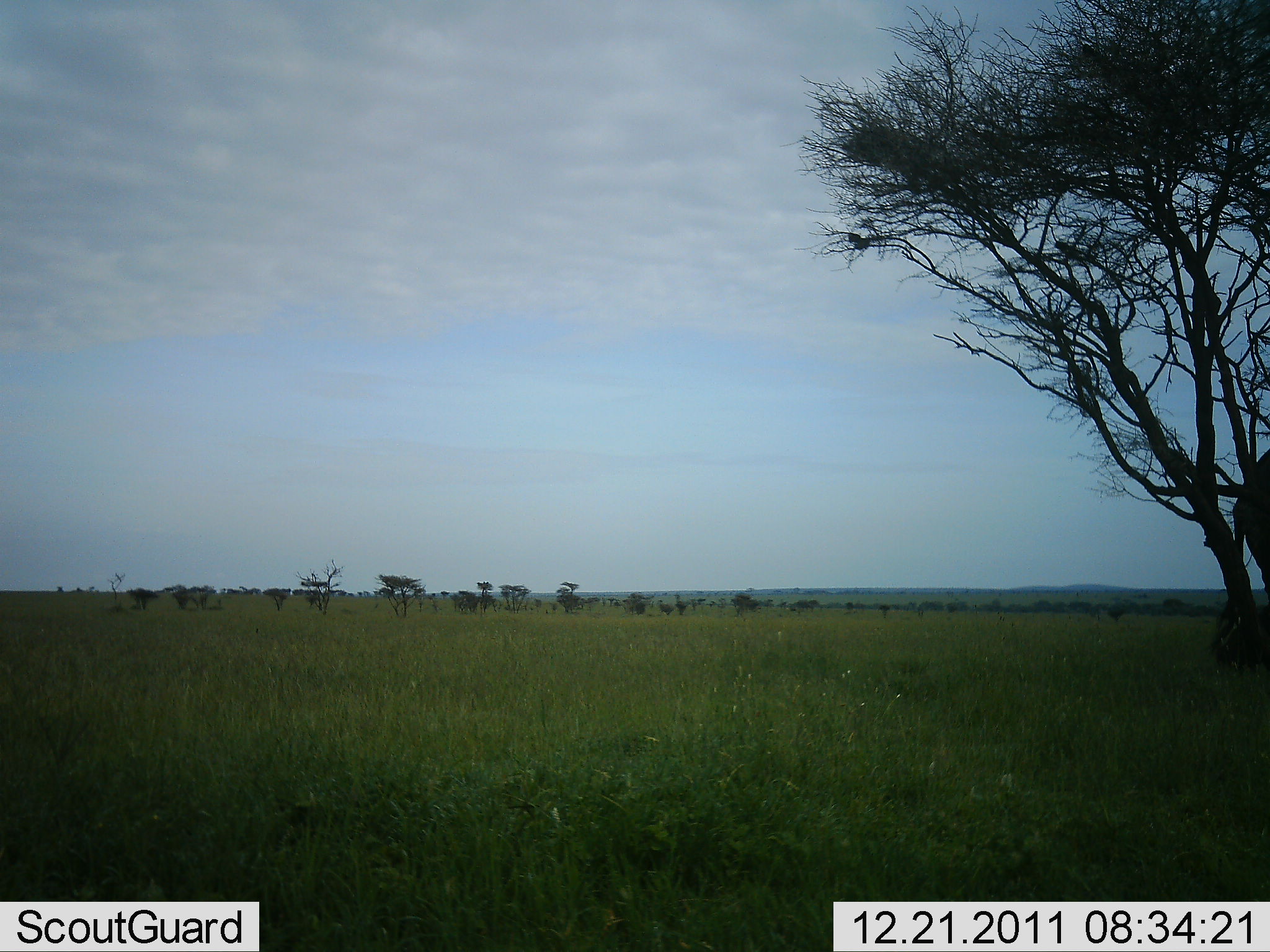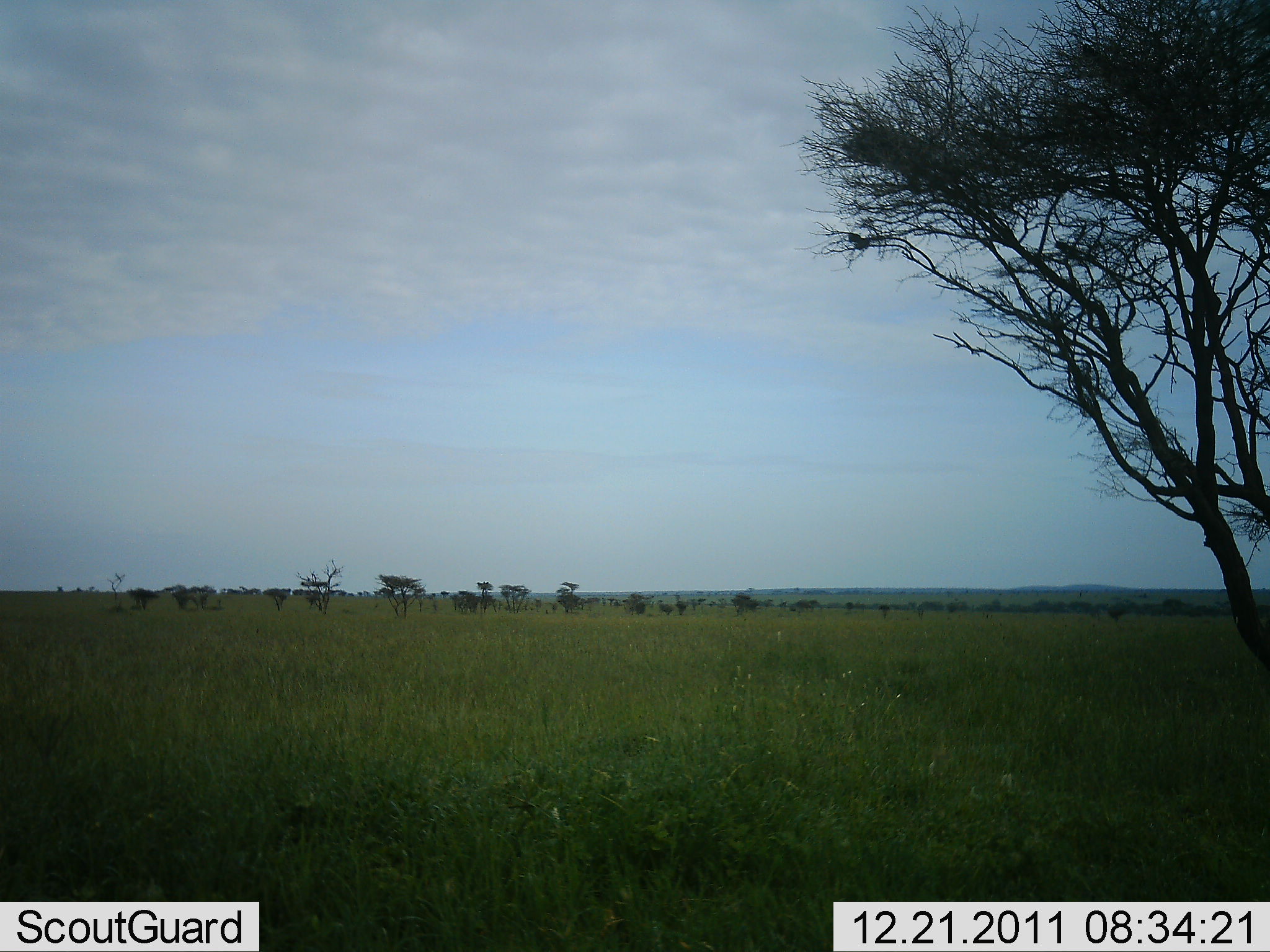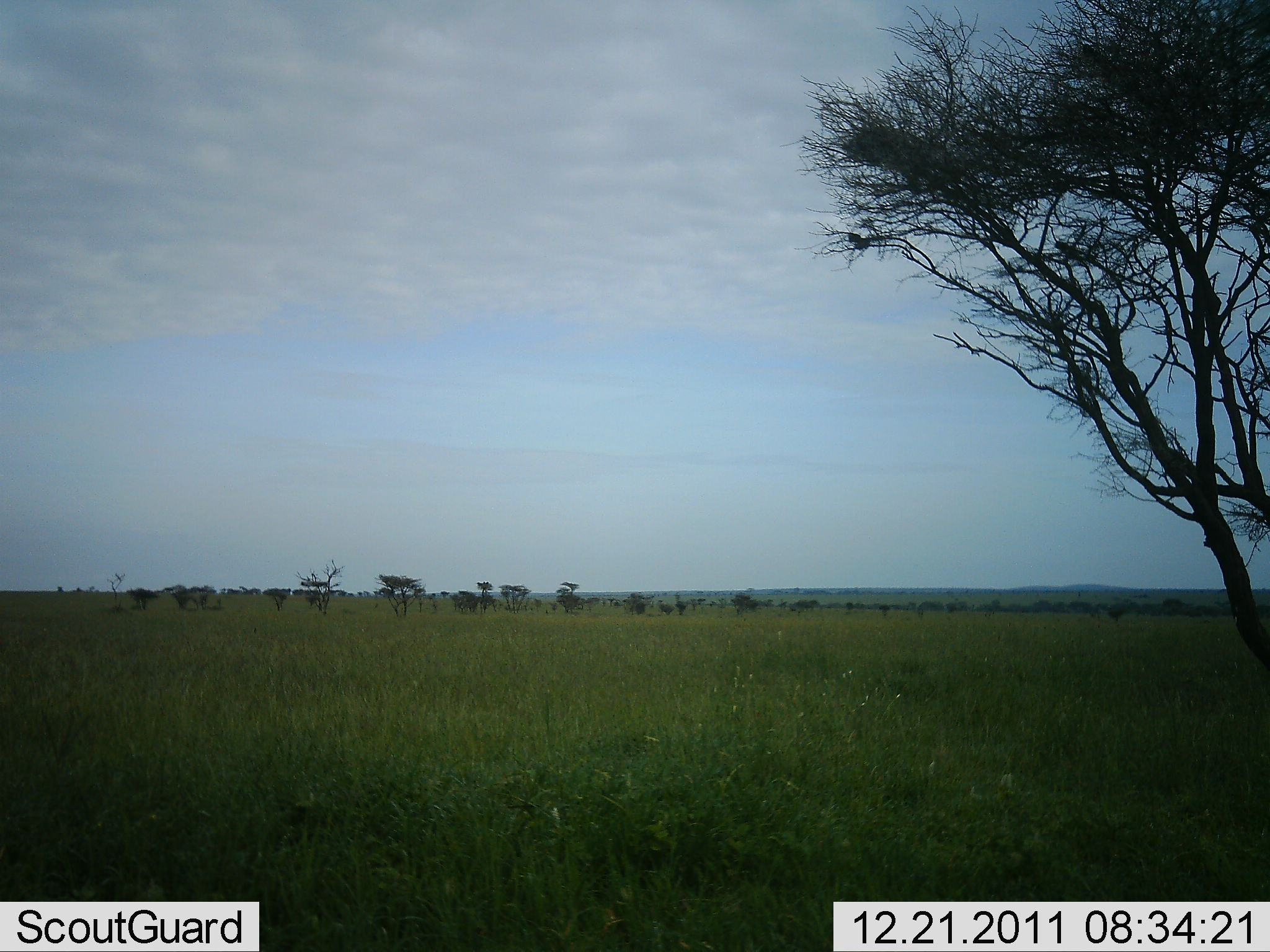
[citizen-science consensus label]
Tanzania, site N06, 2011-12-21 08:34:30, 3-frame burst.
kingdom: Animalia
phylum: Chordata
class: Mammalia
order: Proboscidea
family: Elephantidae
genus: Loxodonta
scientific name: Loxodonta africana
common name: african bush elephant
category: elephant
Elephant (african bush elephant) (Loxodonta africana), count 1. Behavior (volunteer vote fractions): standing 25%, resting 0%, moving 75%, interacting 0%. Young present (vote fraction): 0%. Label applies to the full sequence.